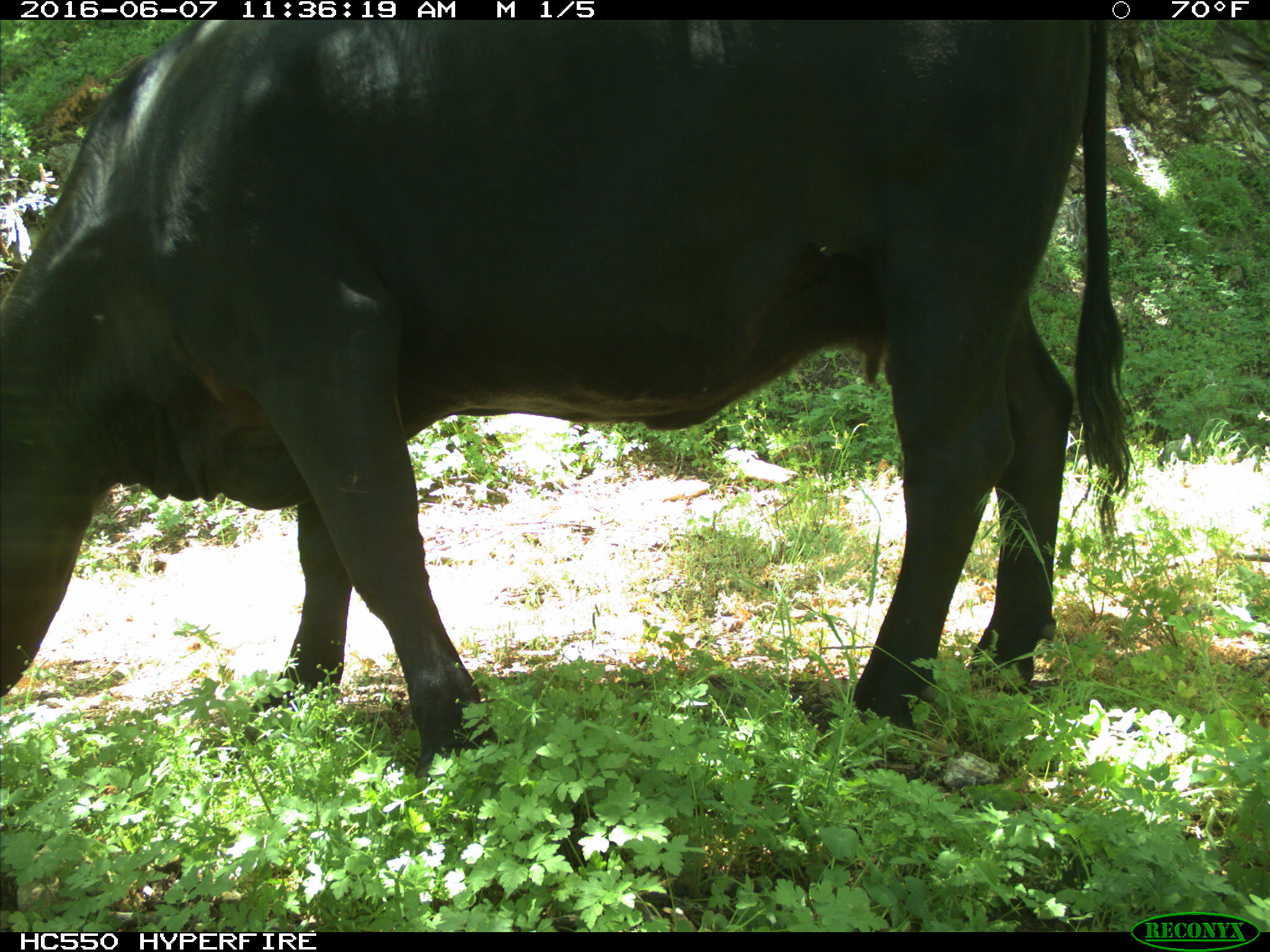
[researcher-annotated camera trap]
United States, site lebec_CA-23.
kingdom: Animalia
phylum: Chordata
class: Mammalia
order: Artiodactyla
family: Bovidae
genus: Bos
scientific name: Bos taurus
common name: domestic cow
Bos taurus (domestic cow).